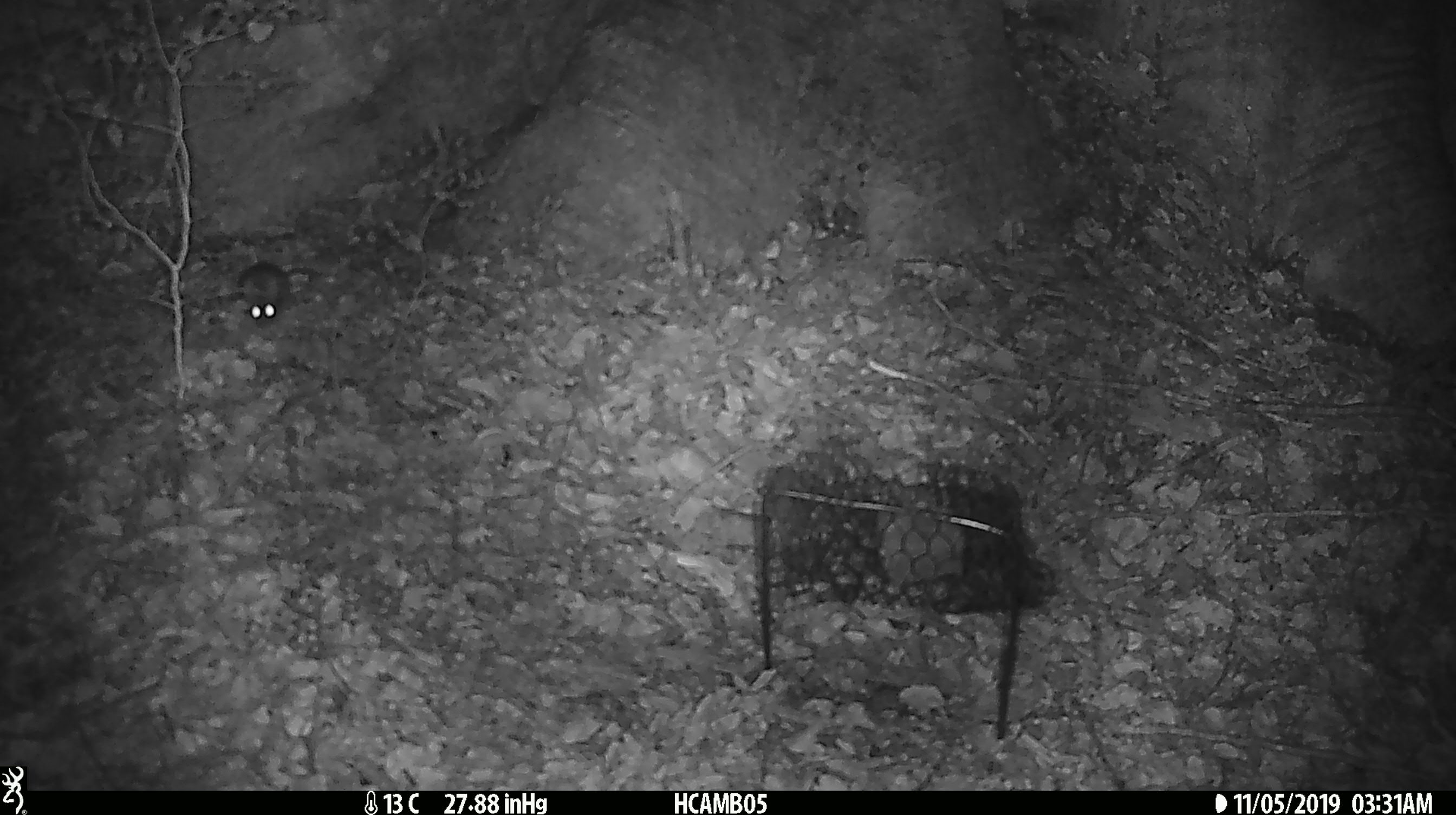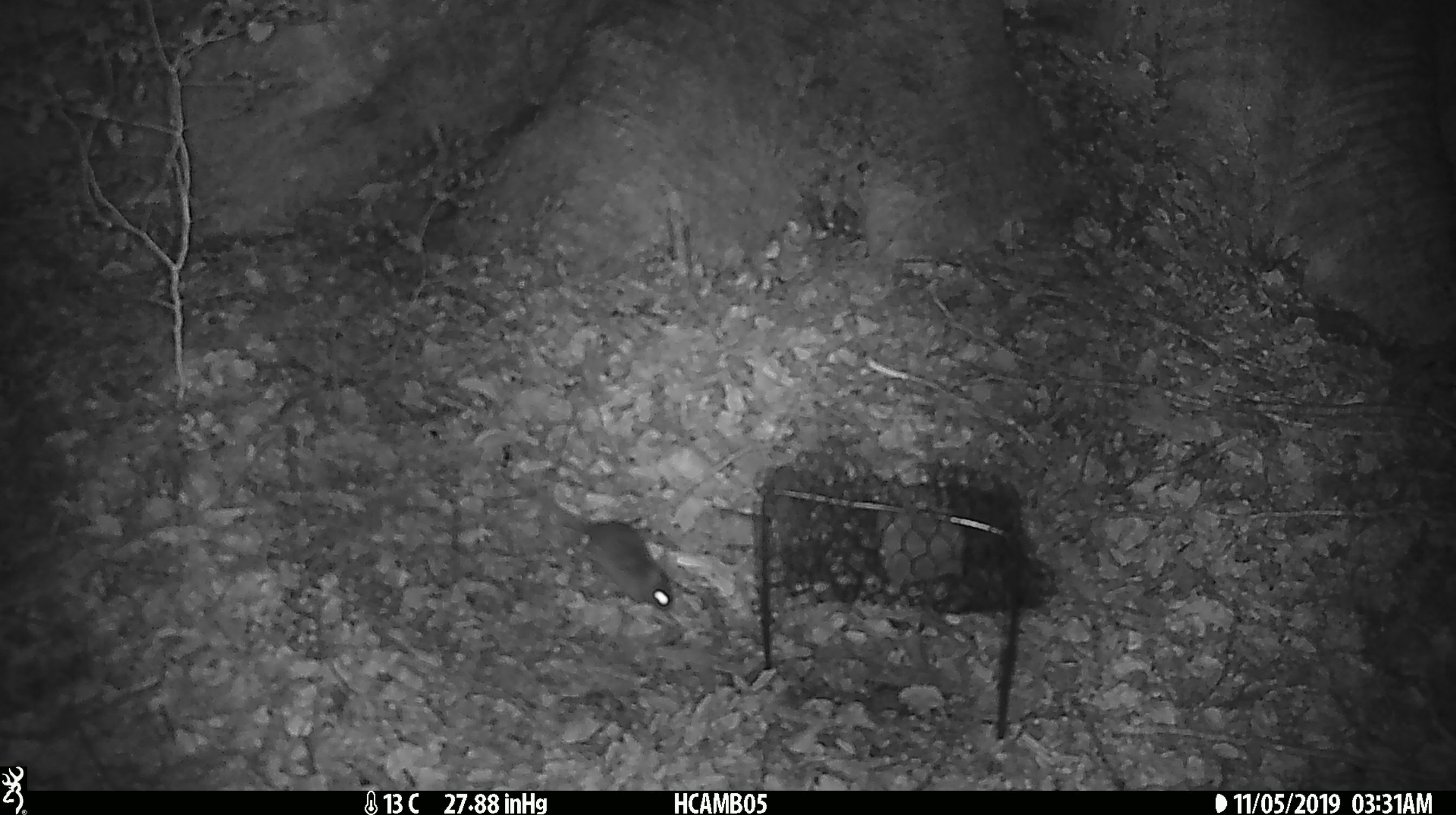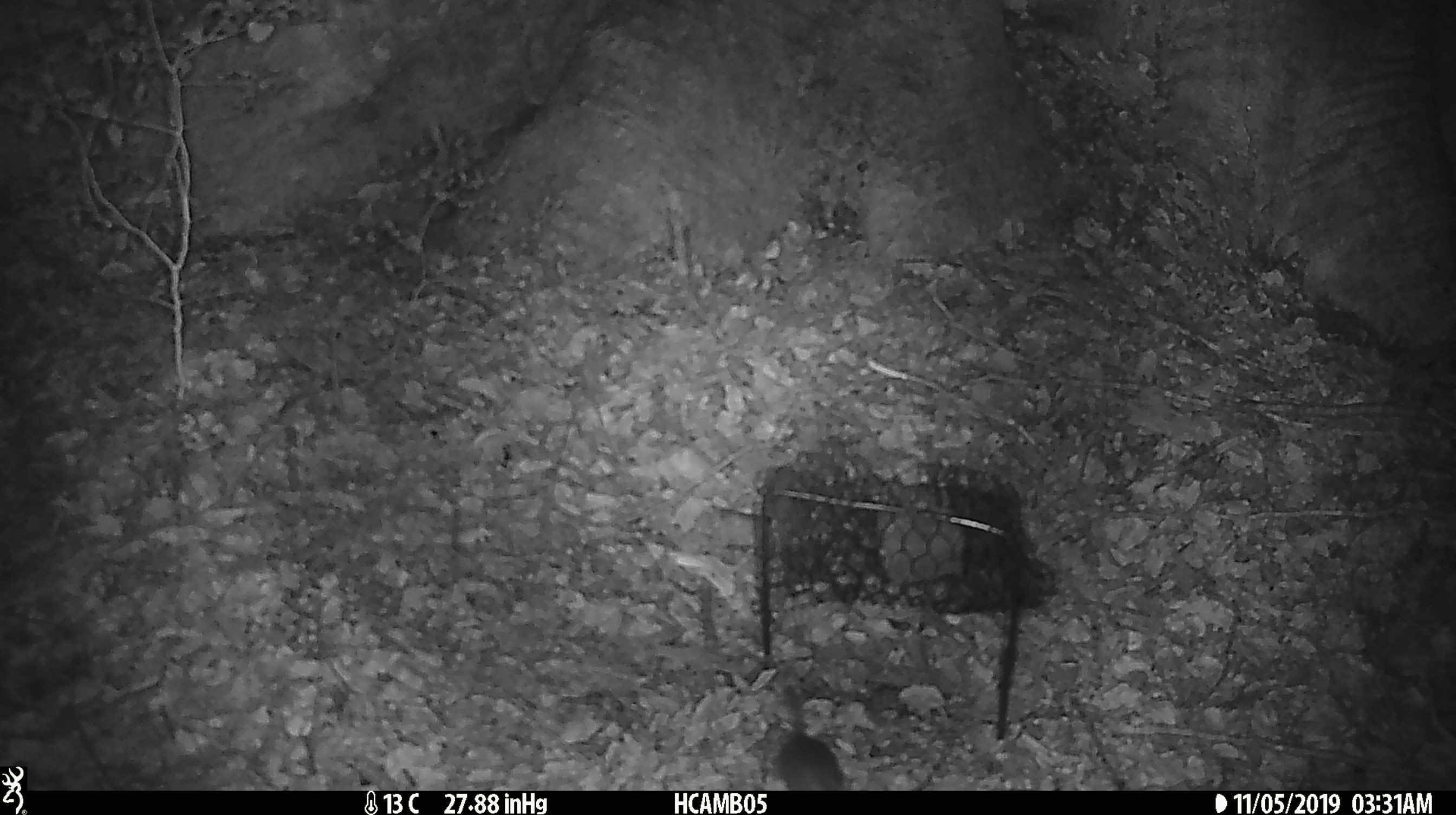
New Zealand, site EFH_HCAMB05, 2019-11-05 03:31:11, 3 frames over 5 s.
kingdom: Animalia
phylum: Chordata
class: Mammalia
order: Rodentia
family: Muridae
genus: Mus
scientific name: Mus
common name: mouse